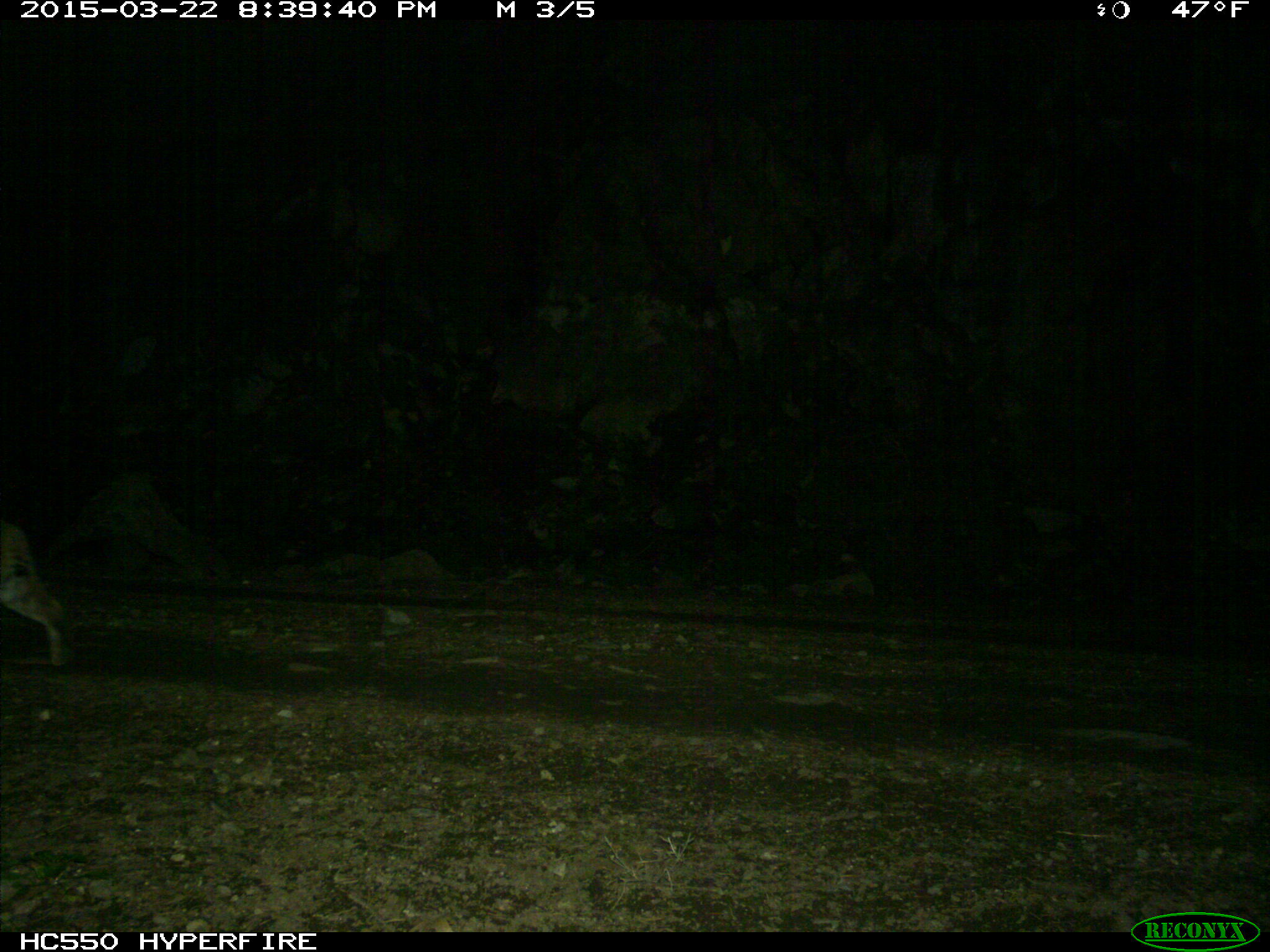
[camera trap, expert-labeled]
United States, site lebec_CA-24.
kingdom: Animalia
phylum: Chordata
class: Mammalia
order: Carnivora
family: Felidae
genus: Lynx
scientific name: Lynx rufus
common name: bobcat